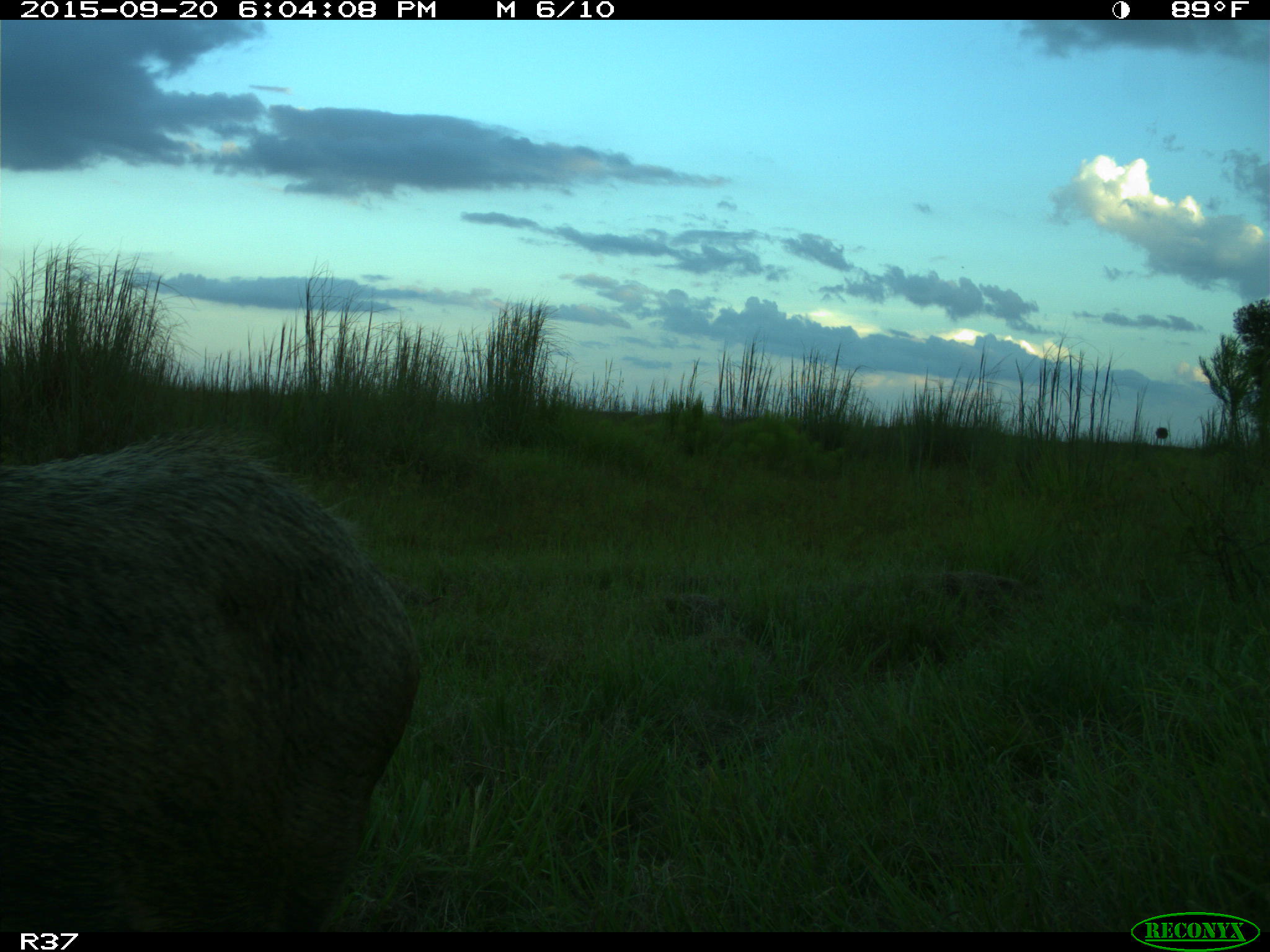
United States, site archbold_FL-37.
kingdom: Animalia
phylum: Chordata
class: Mammalia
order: Artiodactyla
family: Suidae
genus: Sus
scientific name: Sus scrofa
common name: wild boar